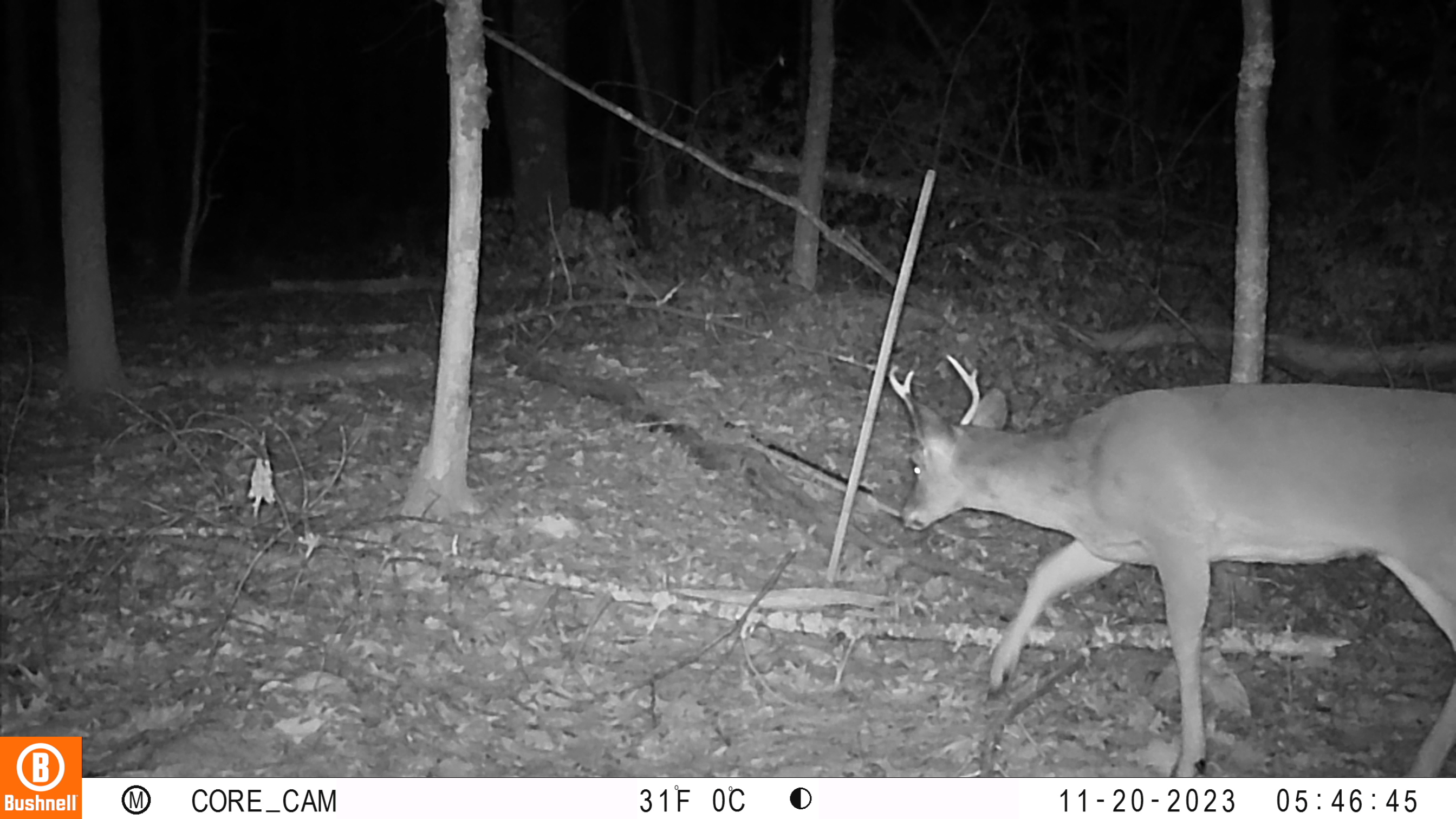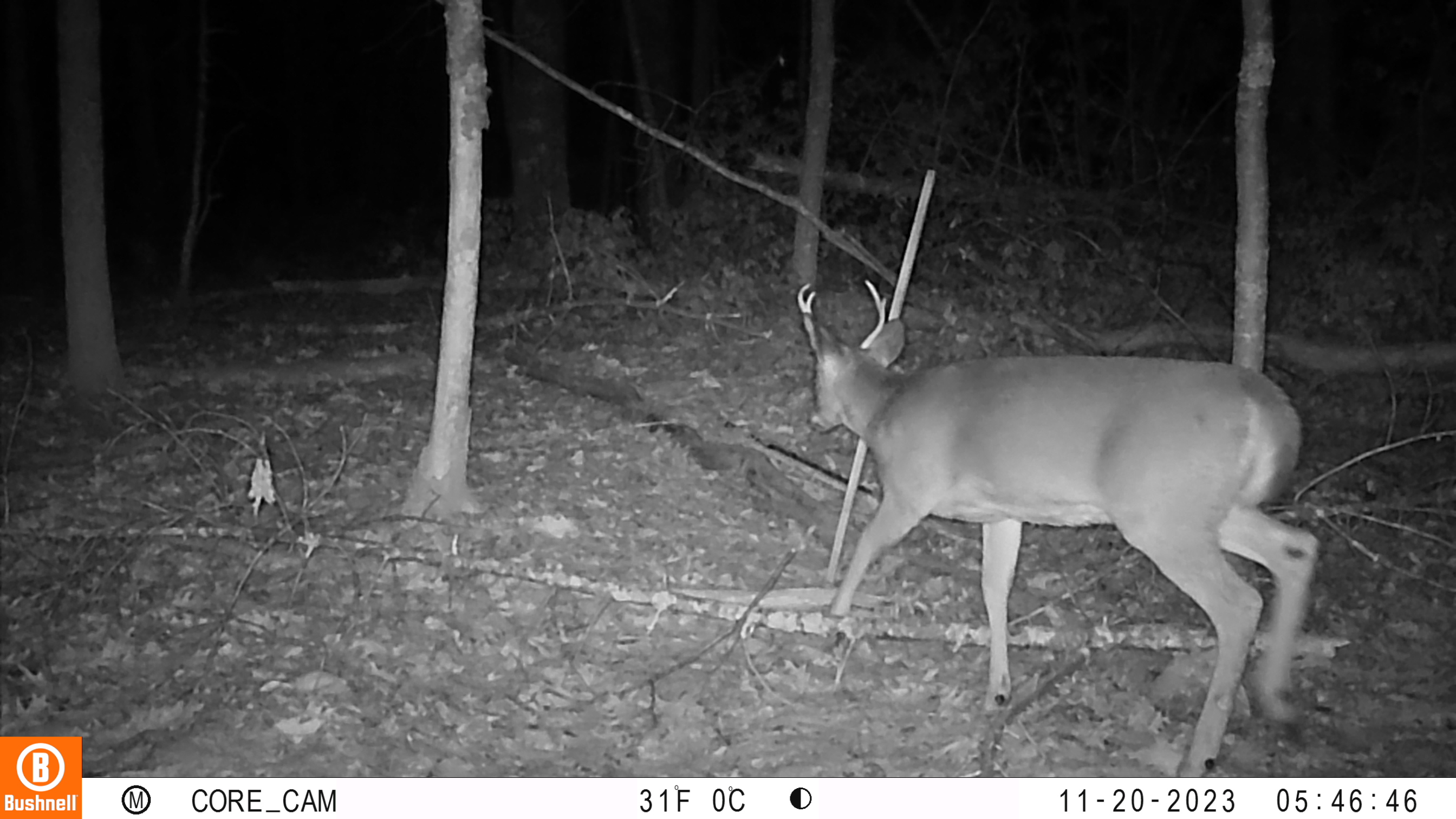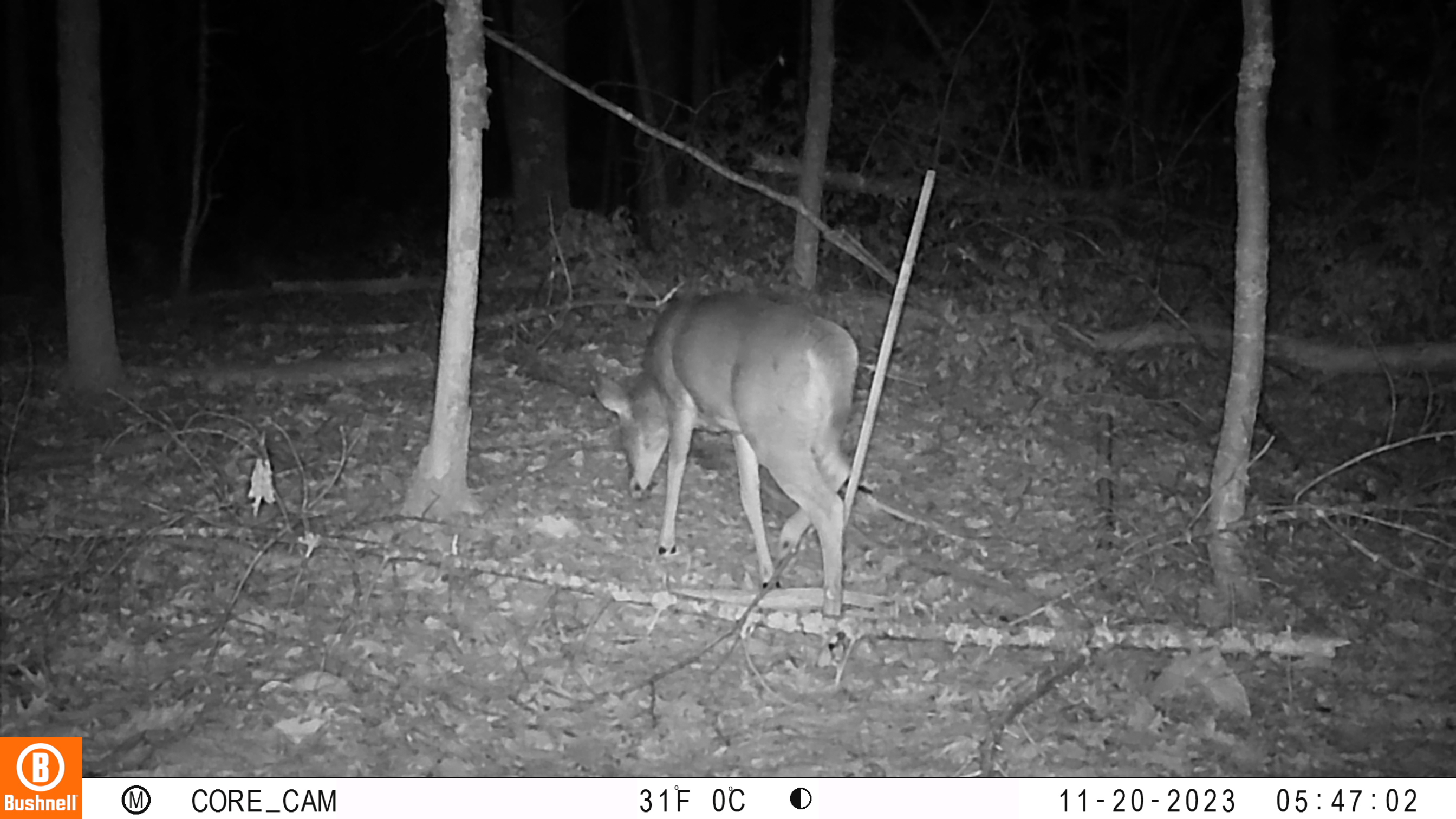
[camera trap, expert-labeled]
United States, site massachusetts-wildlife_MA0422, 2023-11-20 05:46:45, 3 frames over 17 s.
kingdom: Animalia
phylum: Chordata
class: Mammalia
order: Artiodactyla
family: Cervidae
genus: Odocoileus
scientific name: Odocoileus virginianus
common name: white-tailed deer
White-tailed deer (Odocoileus virginianus).